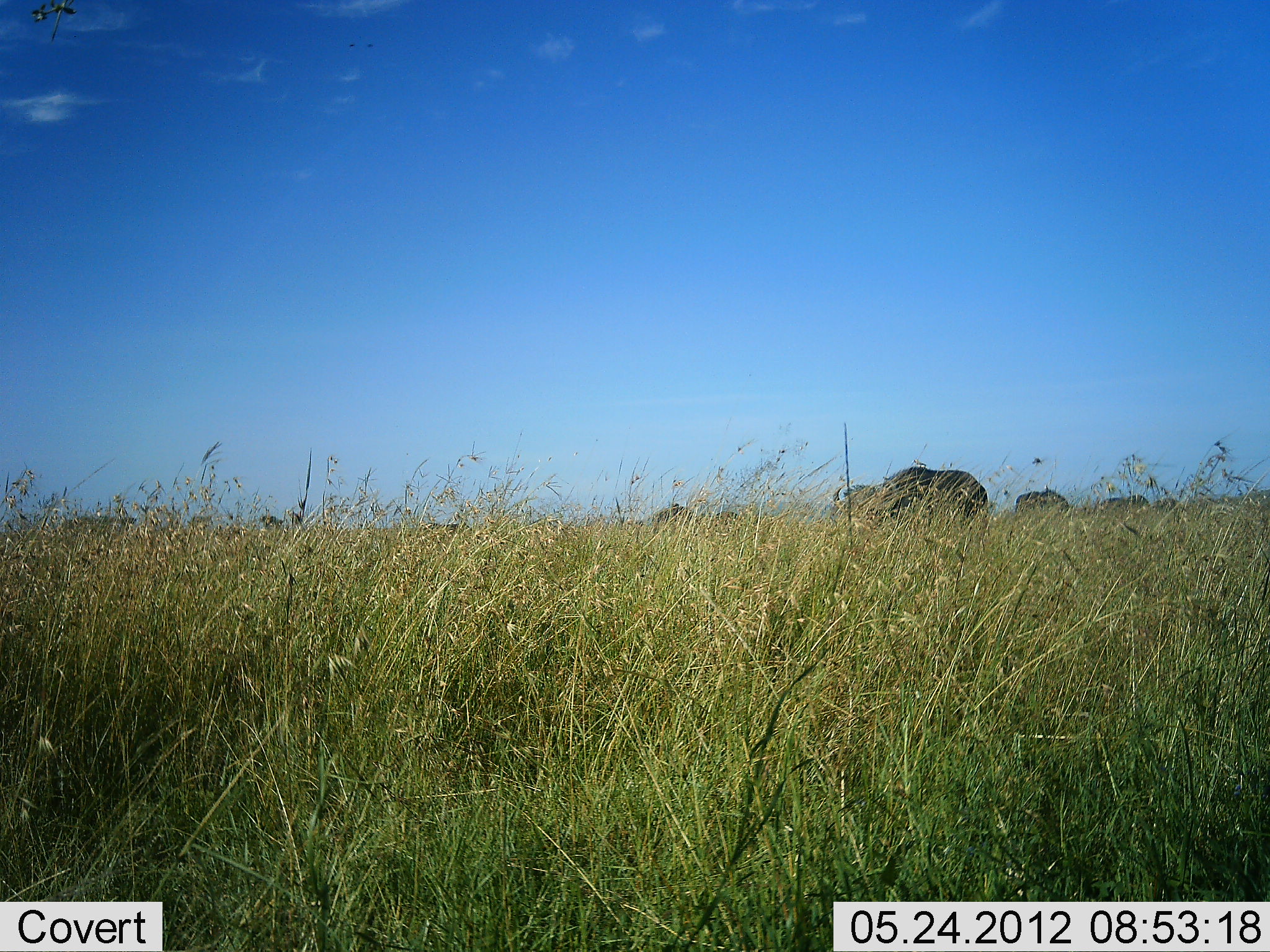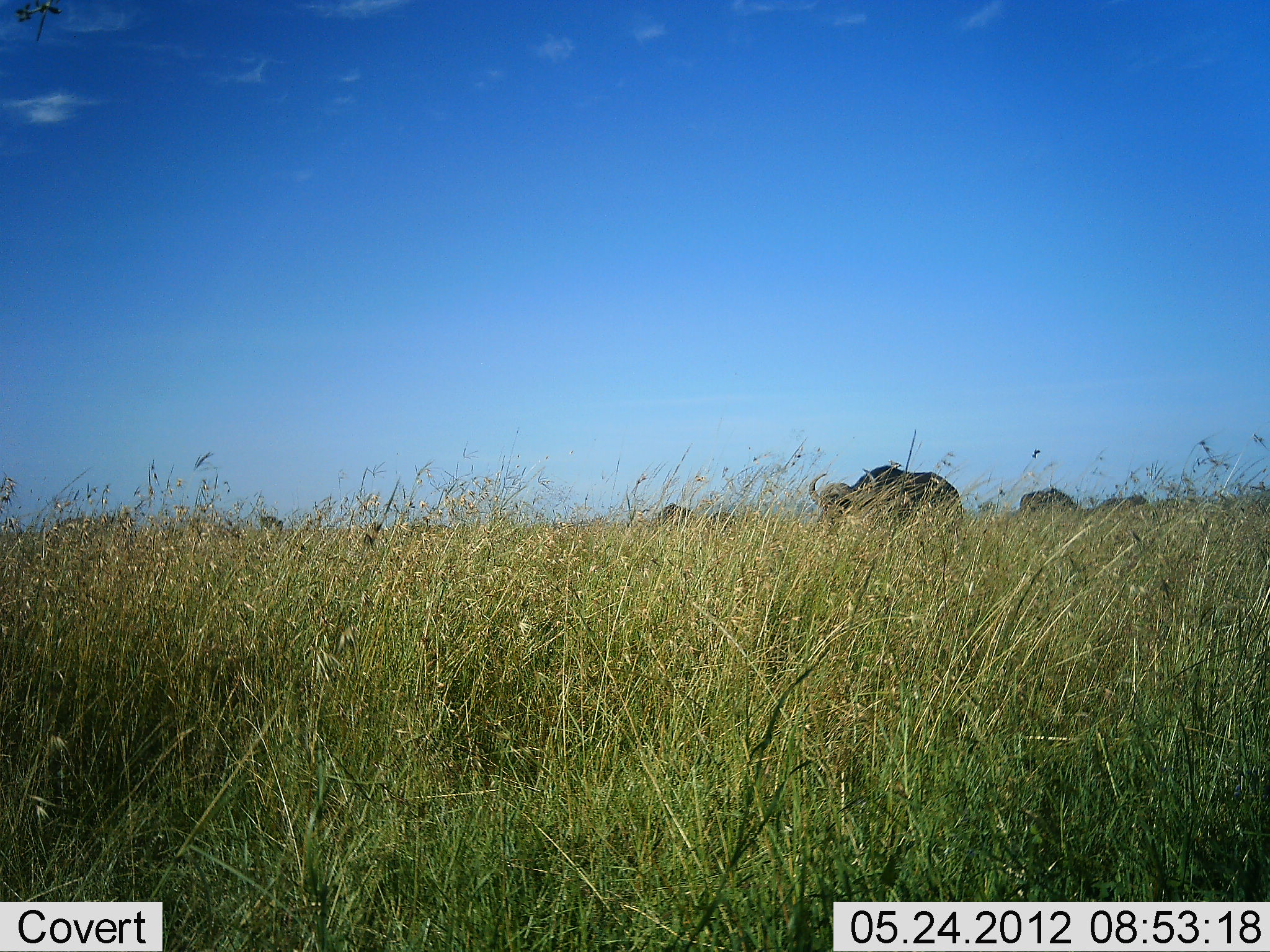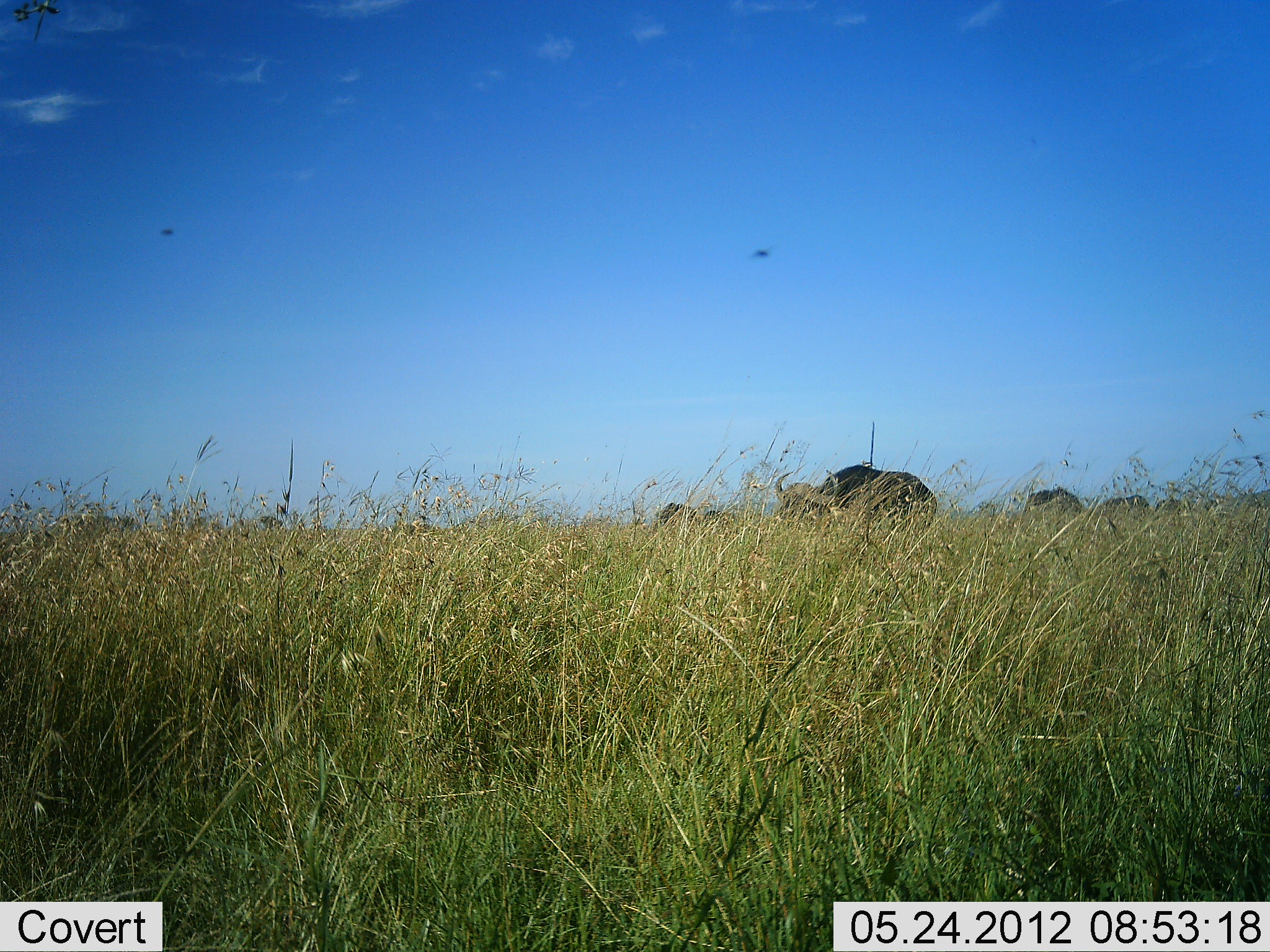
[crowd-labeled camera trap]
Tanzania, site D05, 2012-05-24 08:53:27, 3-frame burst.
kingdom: Animalia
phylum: Chordata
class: Mammalia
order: Artiodactyla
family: Bovidae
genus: Syncerus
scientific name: Syncerus caffer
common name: cape buffalo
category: buffalo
Buffalo (cape buffalo) (Syncerus caffer), count 4. Behavior (volunteer vote fractions): standing 18%, resting 0%, moving 45%, interacting 0%. Young present (vote fraction): 0%. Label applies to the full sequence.